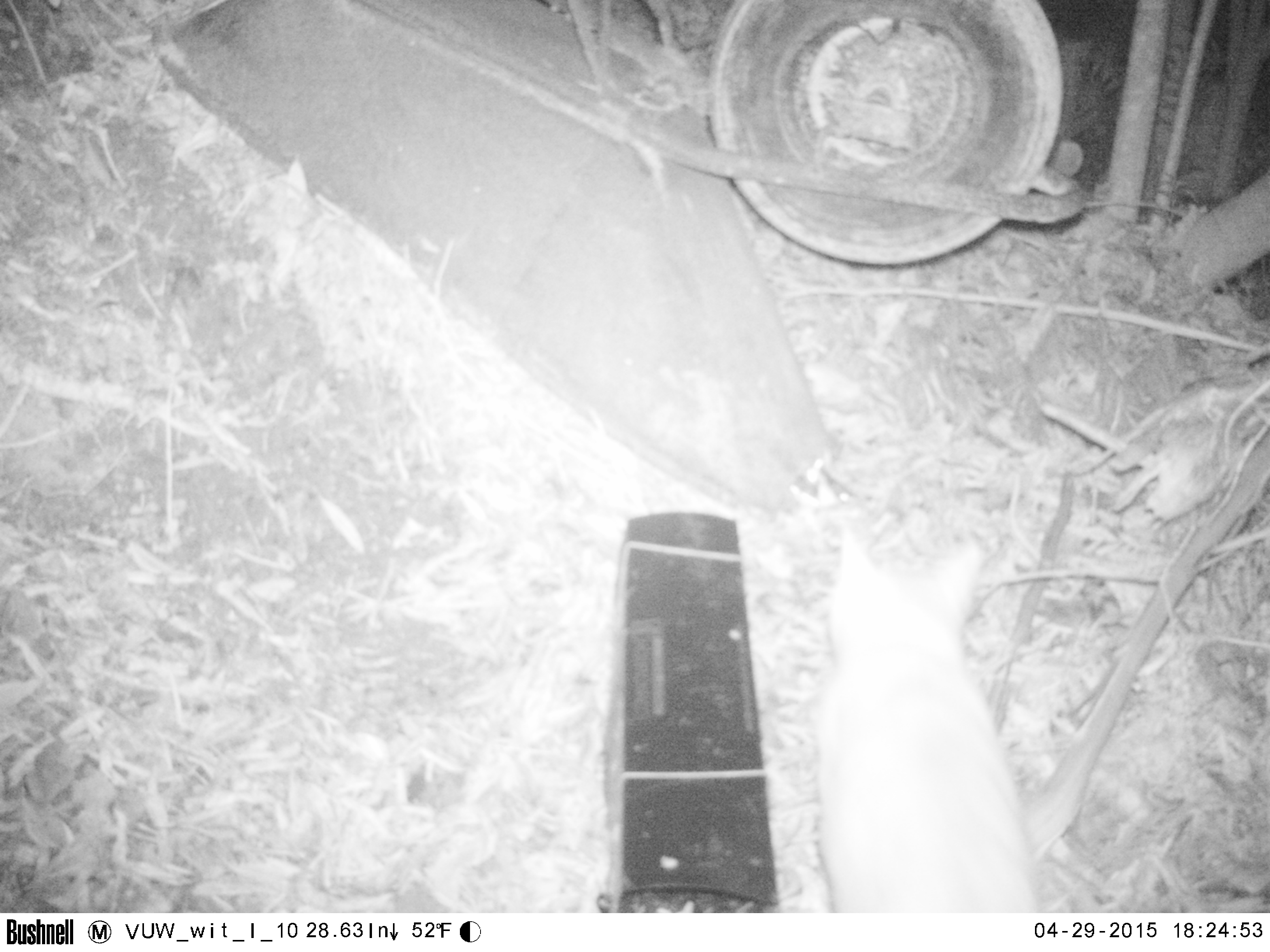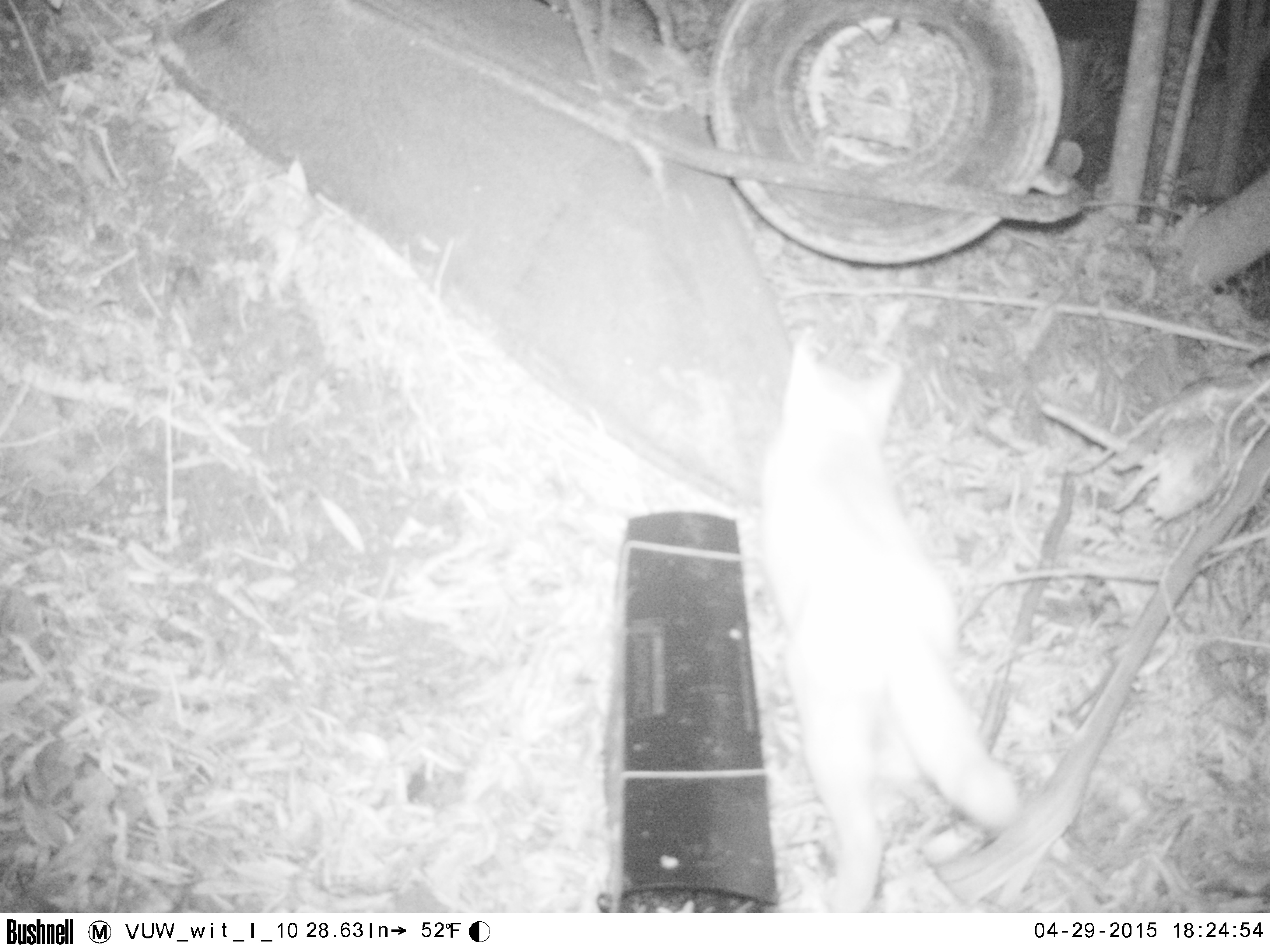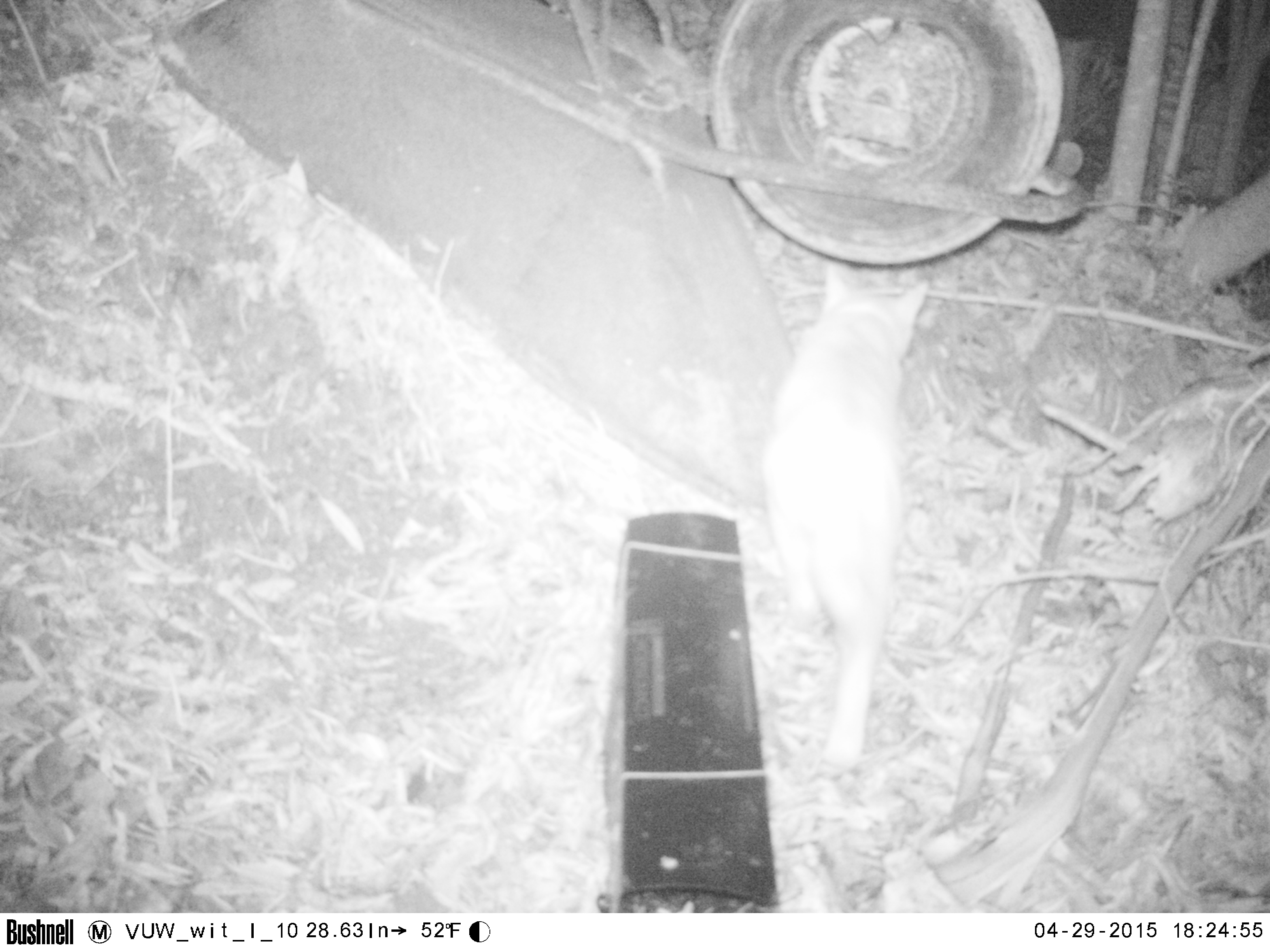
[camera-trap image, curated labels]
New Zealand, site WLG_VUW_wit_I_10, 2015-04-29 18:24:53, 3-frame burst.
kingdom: Animalia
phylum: Chordata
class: Mammalia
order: Carnivora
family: Felidae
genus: Felis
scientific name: Felis catus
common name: domestic cat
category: cat